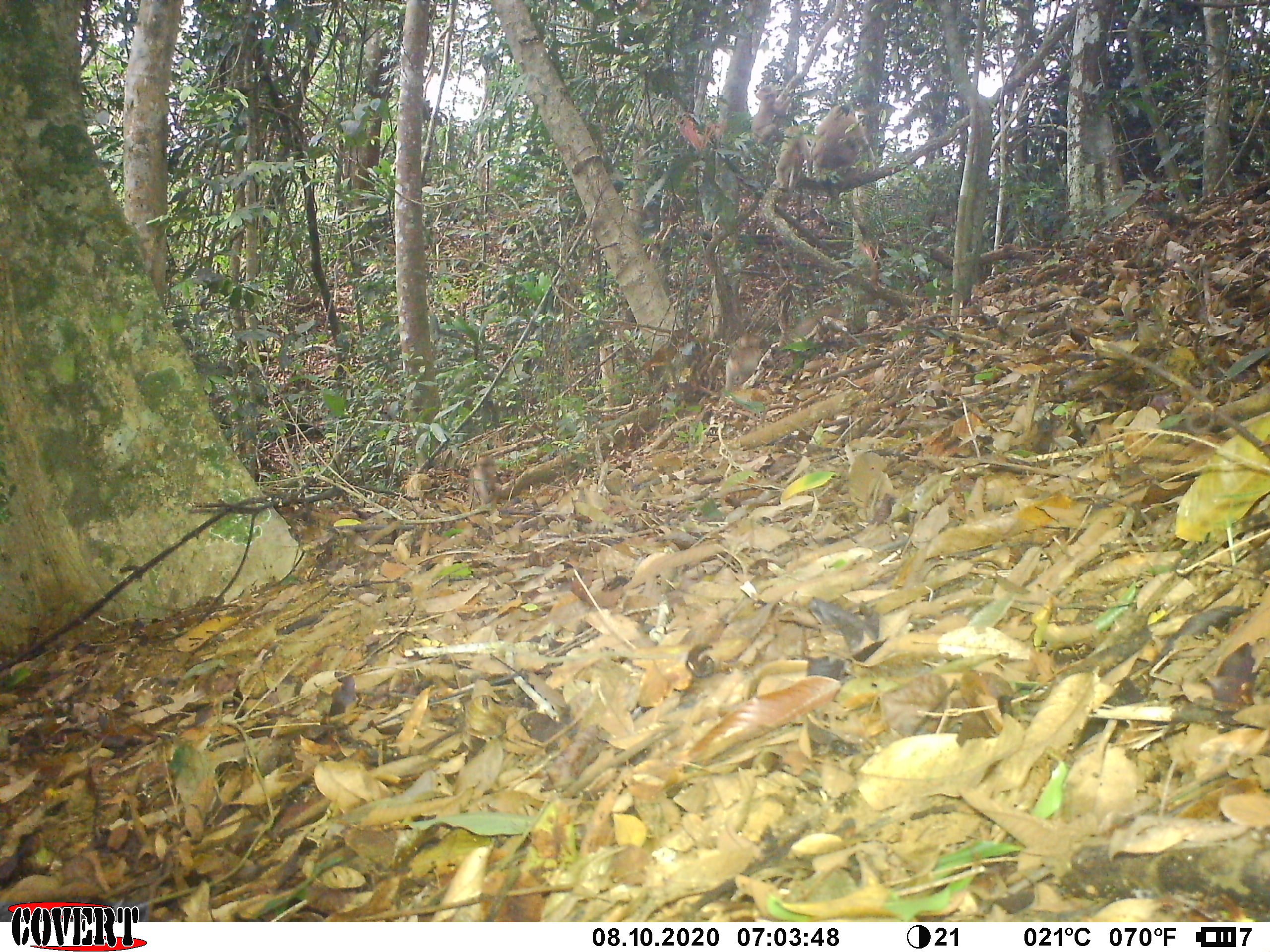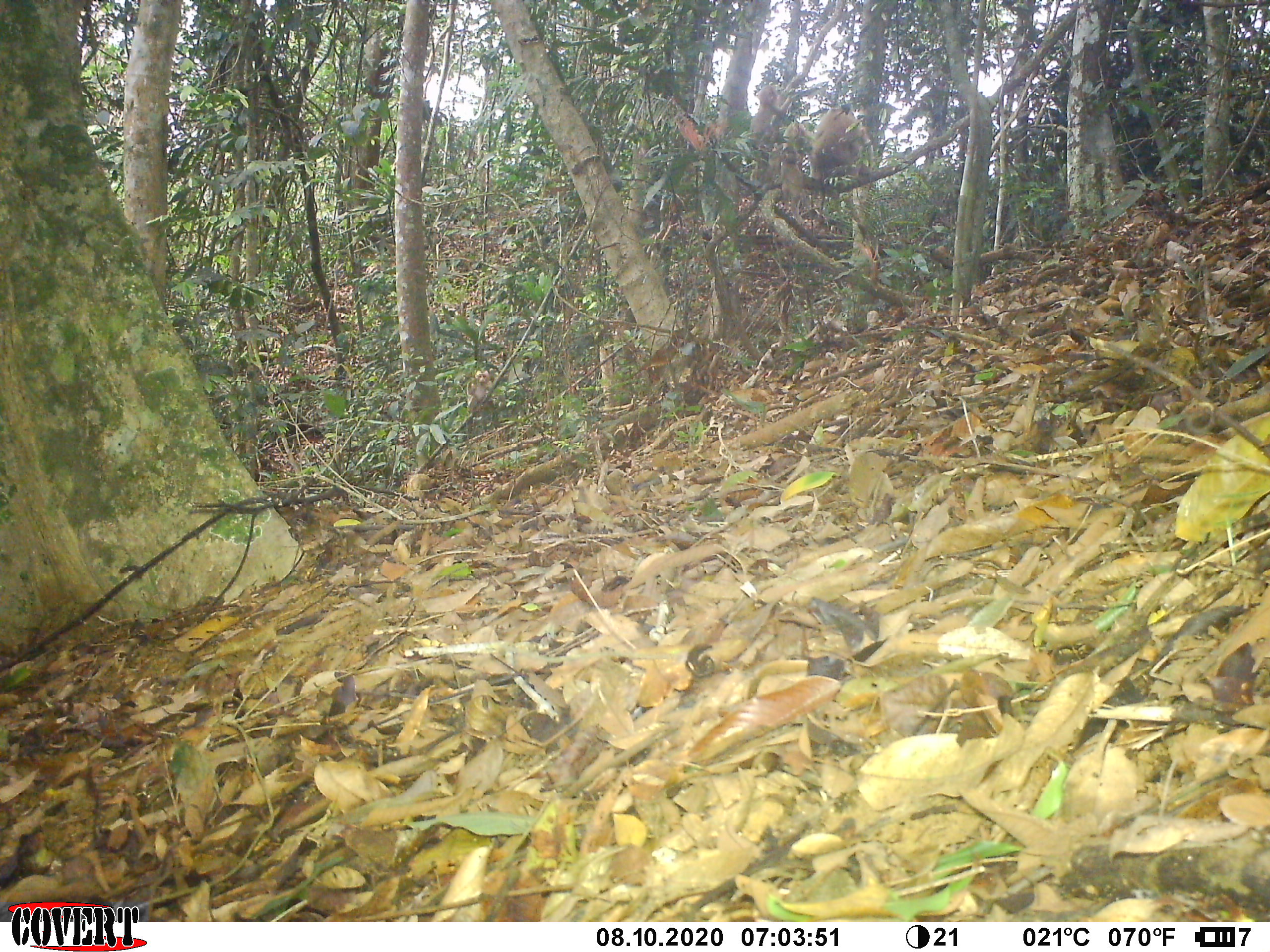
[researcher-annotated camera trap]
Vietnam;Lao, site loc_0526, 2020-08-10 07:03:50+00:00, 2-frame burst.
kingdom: Animalia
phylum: Chordata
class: Mammalia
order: Primates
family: Cercopithecidae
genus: Macaca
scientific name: Macaca nemestrina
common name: pig-tailed macaque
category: pig tailed macaque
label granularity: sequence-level